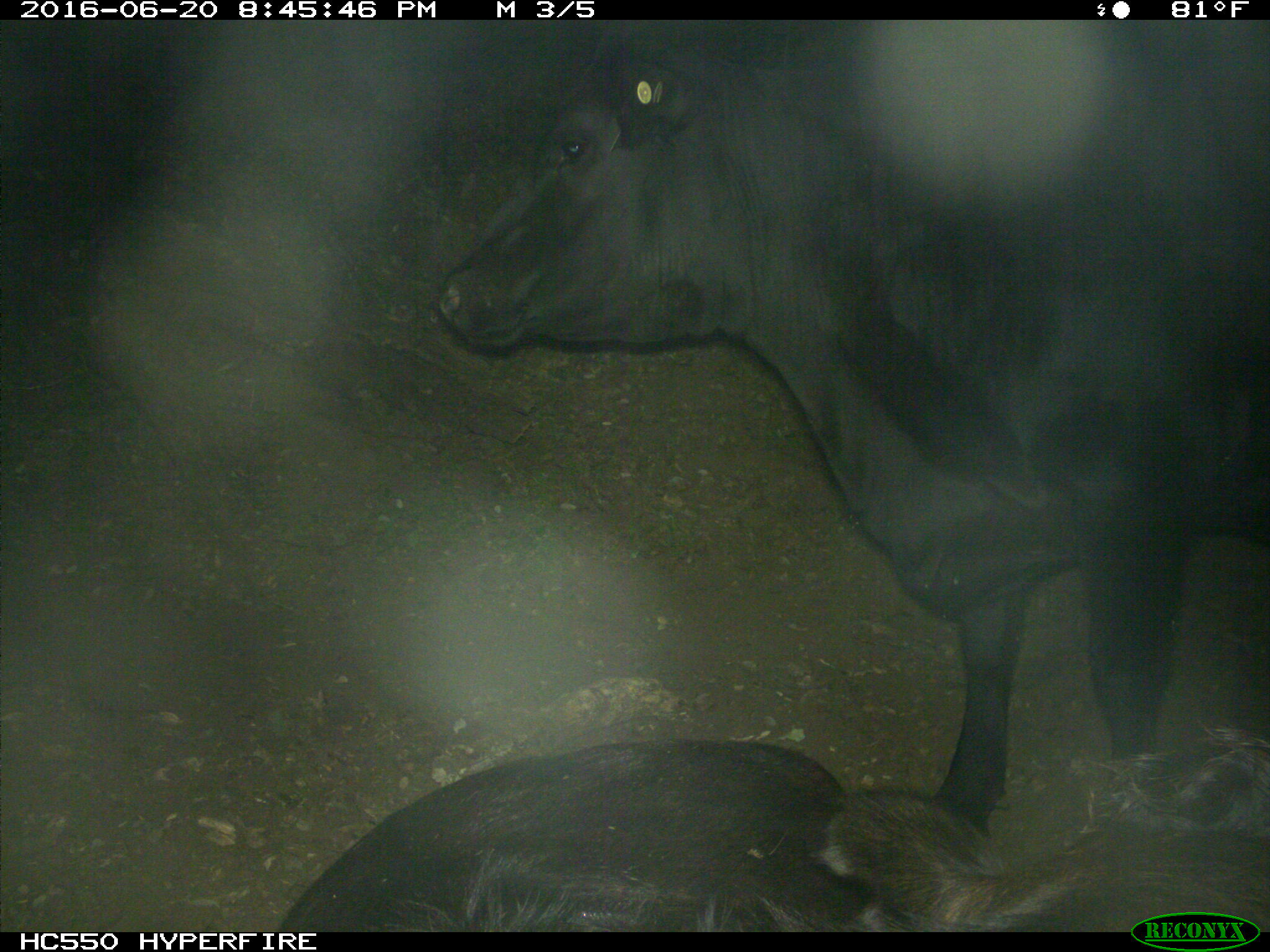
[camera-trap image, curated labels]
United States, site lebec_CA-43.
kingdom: Animalia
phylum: Chordata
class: Mammalia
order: Artiodactyla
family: Bovidae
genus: Bos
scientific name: Bos taurus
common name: domestic cow